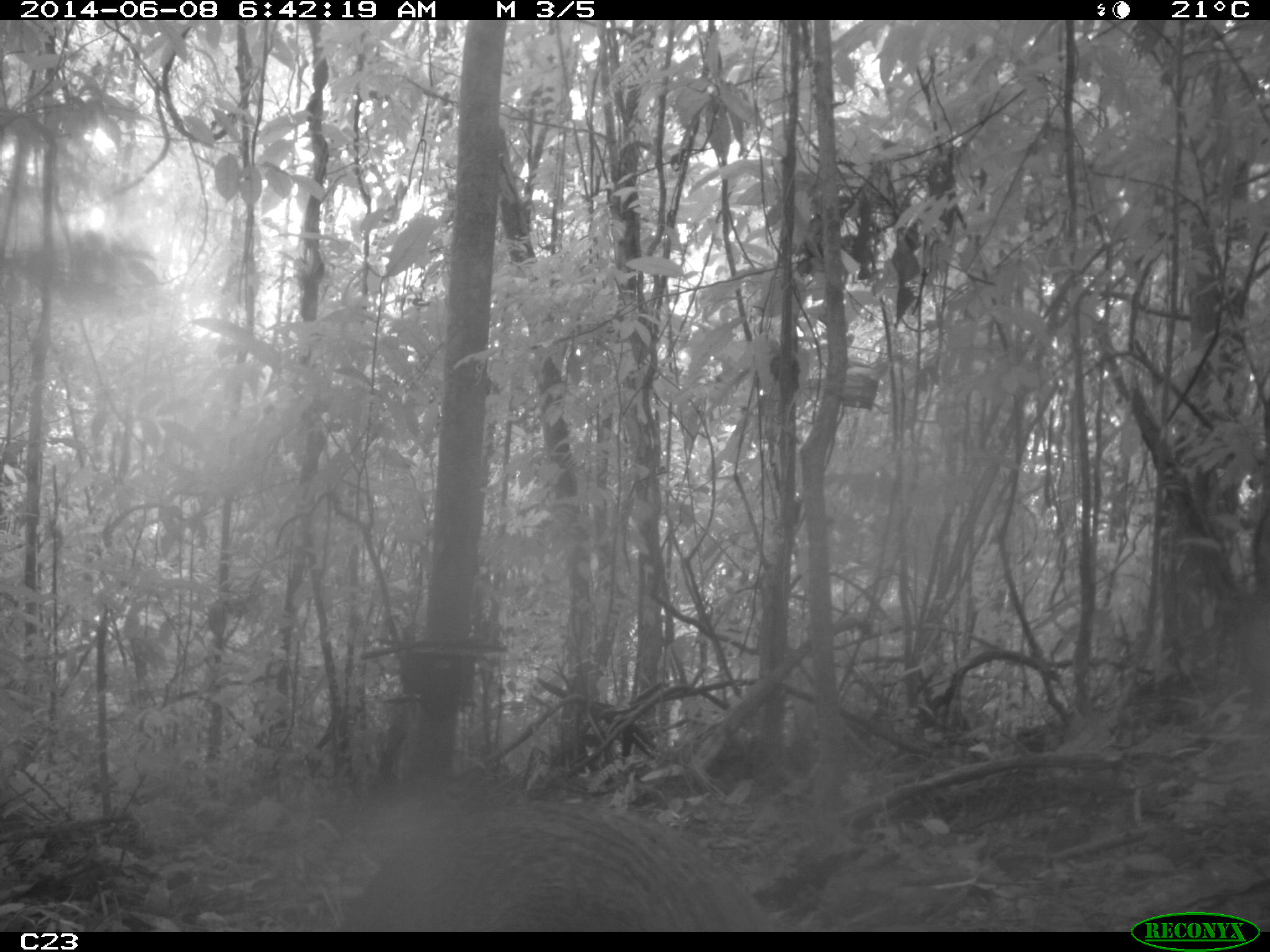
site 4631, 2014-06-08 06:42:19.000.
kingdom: Animalia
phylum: Chordata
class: Mammalia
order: Rodentia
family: Dasyproctidae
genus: Dasyprocta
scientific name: Dasyprocta leporina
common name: red-rumped agouti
Dasyprocta leporina (red-rumped agouti), count 1, age adult.